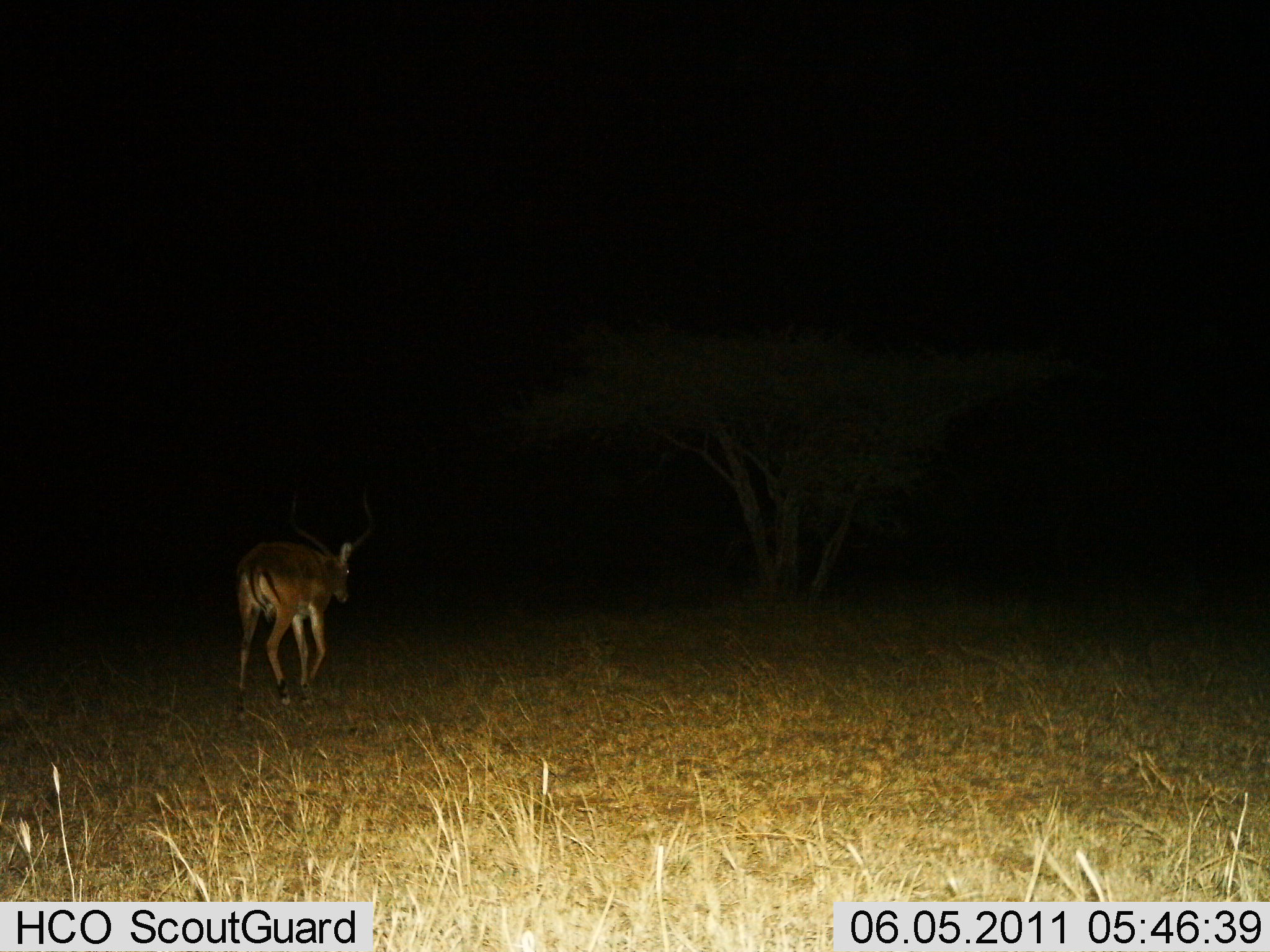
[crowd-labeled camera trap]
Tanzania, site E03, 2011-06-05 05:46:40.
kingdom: Animalia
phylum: Chordata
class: Mammalia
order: Artiodactyla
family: Bovidae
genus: Aepyceros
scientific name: Aepyceros melampus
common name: impala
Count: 1.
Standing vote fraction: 18%.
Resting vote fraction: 0%.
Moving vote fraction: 82%.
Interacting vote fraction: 0%.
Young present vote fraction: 9%.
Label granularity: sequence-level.